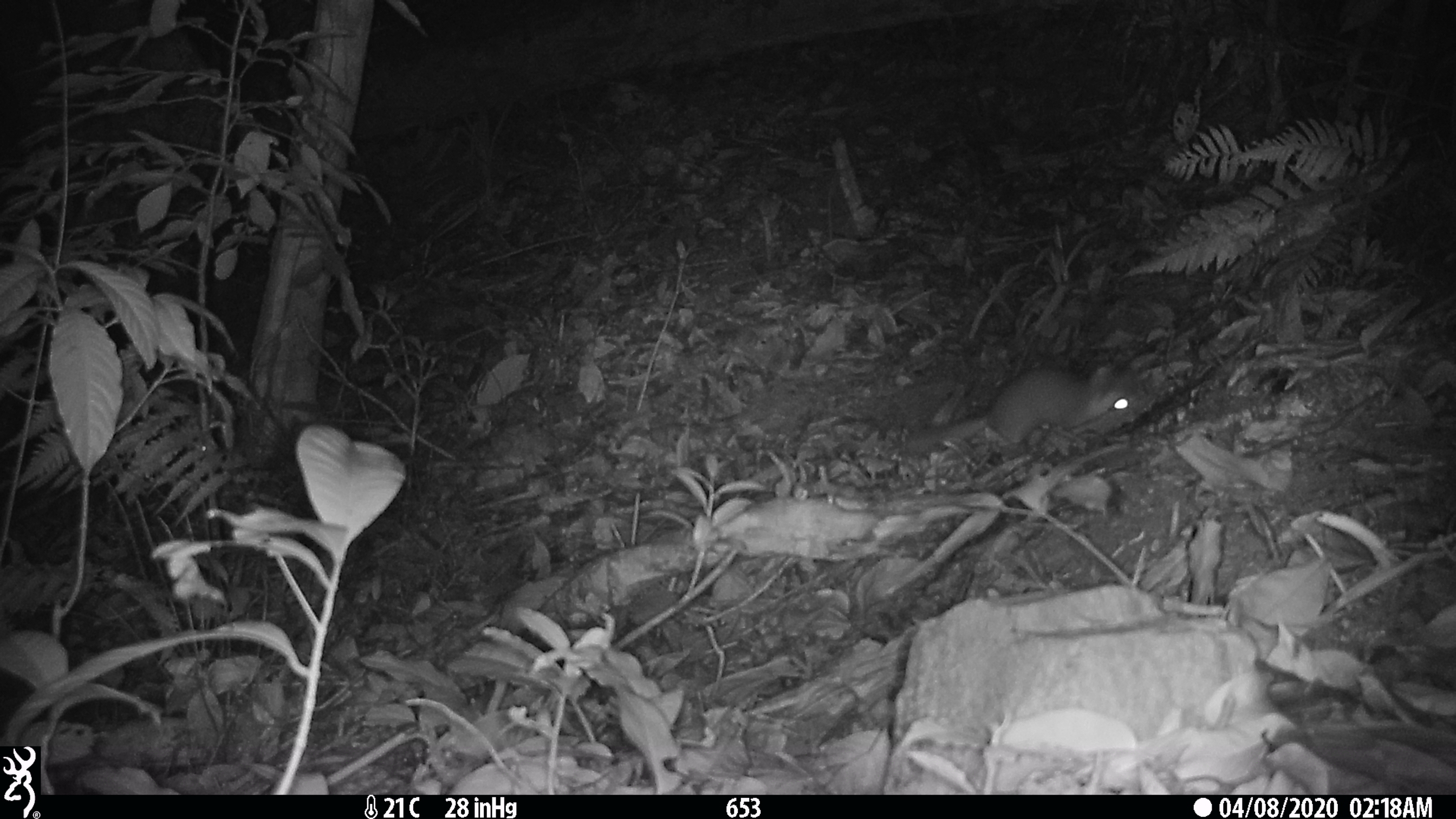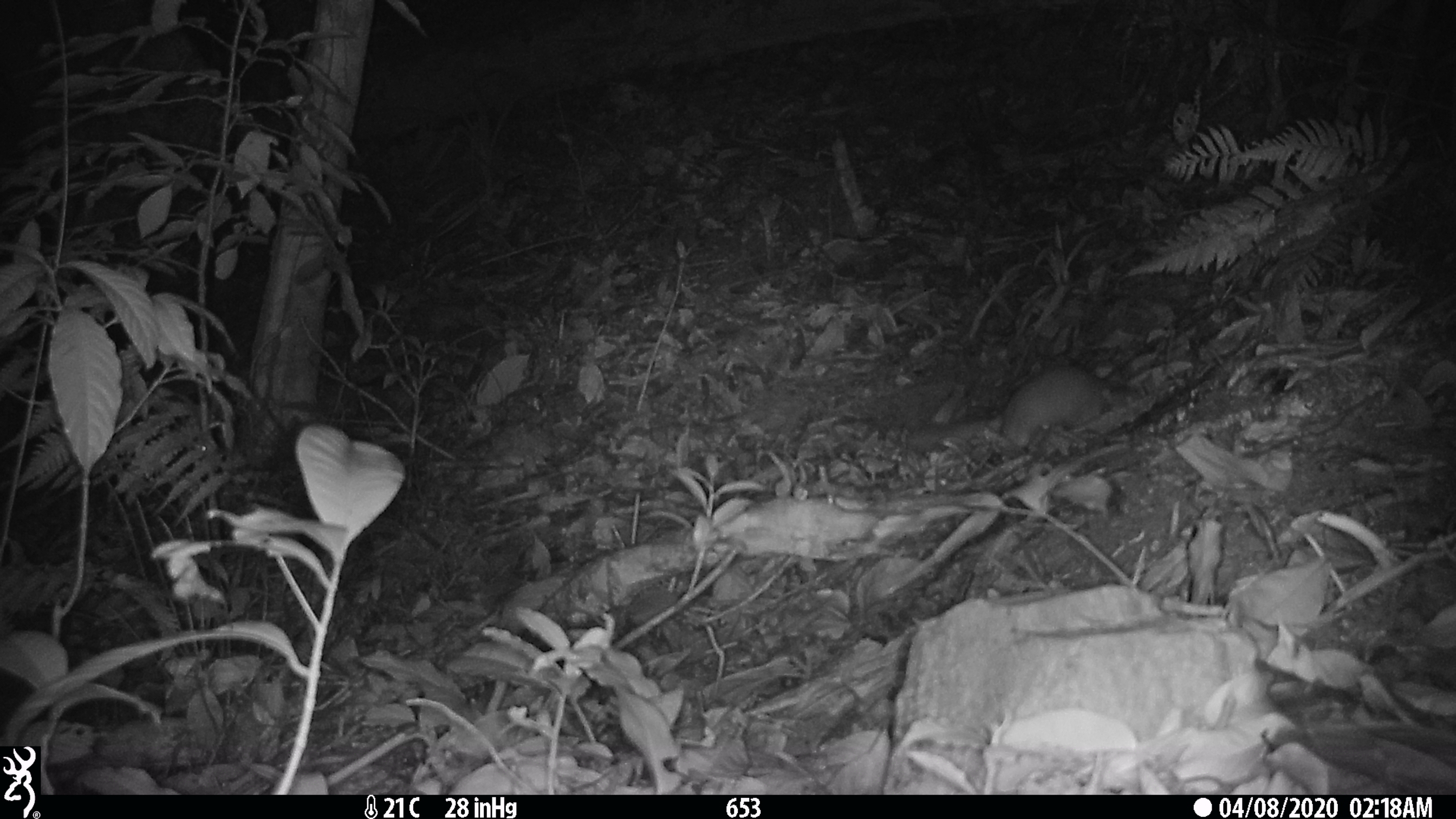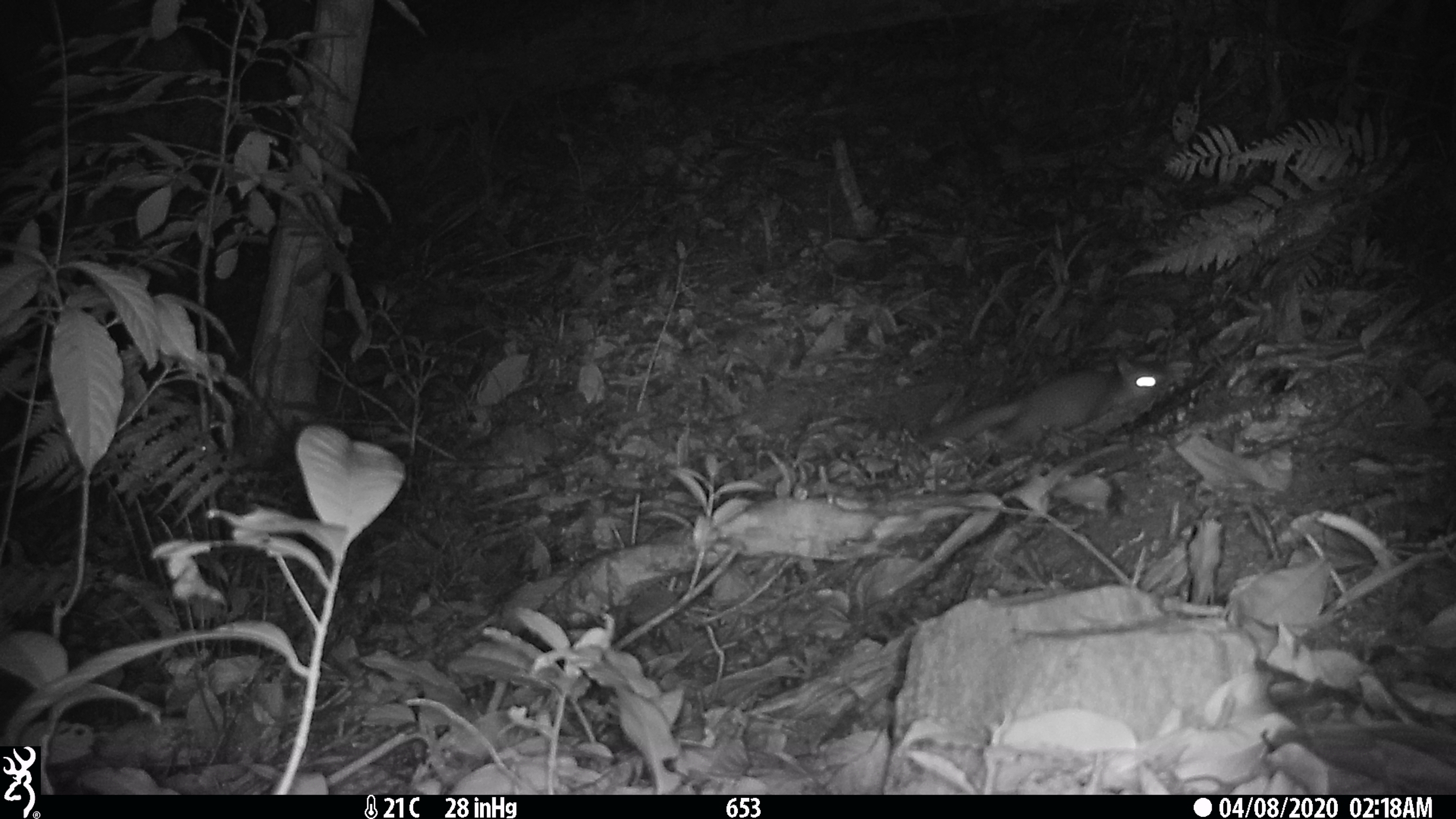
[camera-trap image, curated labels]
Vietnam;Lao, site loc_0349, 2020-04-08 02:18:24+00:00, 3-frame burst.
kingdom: Animalia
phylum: Chordata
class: Mammalia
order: Carnivora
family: Mustelidae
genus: Melogale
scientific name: Melogale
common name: ferret badger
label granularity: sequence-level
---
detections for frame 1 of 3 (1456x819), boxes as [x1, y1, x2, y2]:
ferret badger: [903, 363, 1150, 458]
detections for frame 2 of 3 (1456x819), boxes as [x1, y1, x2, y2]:
ferret badger: [901, 361, 1143, 456]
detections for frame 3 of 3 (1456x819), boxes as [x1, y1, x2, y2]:
ferret badger: [914, 354, 1171, 453]